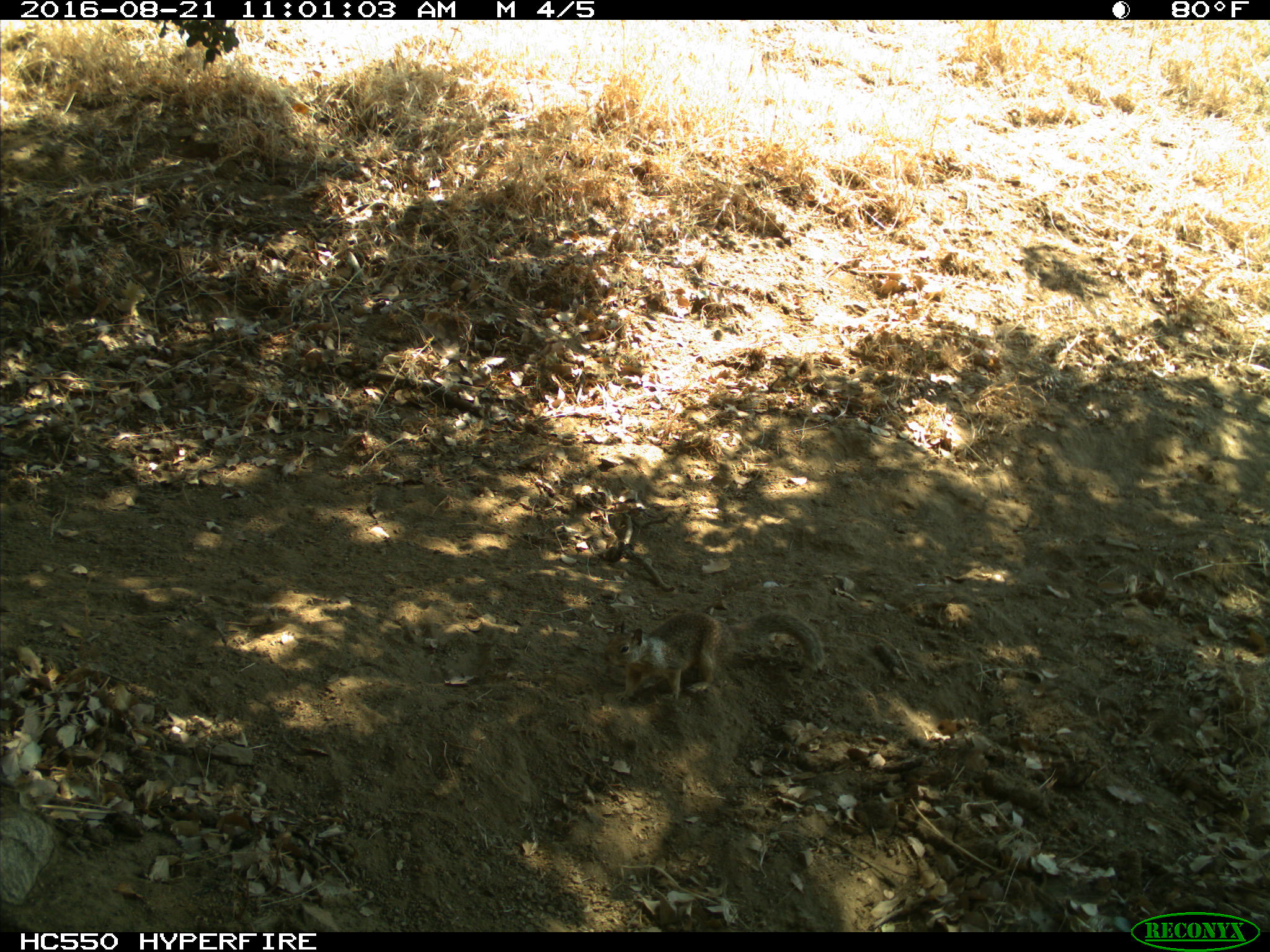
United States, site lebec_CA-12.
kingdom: Animalia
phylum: Chordata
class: Mammalia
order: Rodentia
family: Sciuridae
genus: Otospermophilus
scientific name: Otospermophilus beecheyi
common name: california ground squirrel